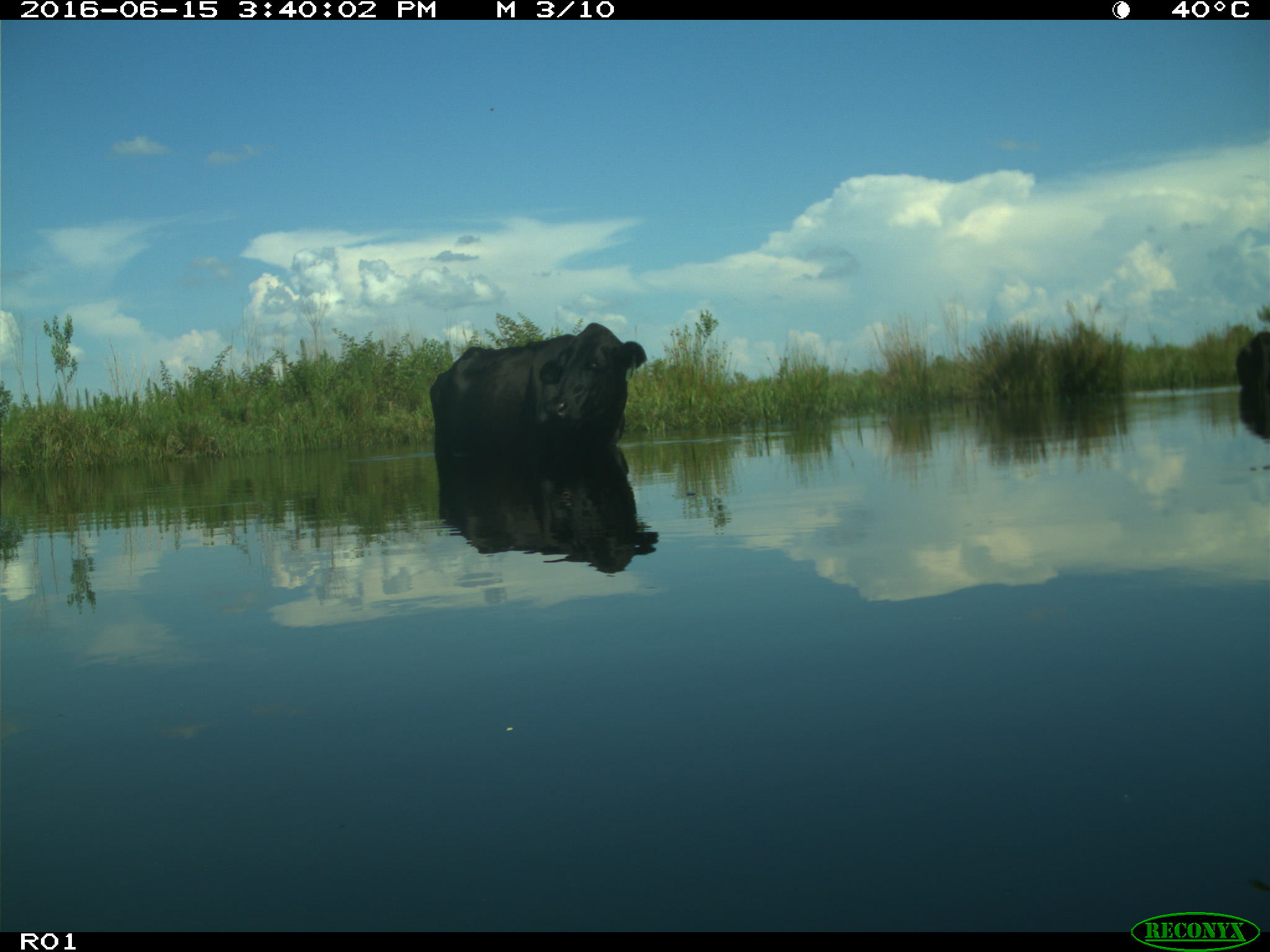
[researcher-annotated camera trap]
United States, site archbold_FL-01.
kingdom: Animalia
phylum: Chordata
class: Mammalia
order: Artiodactyla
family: Bovidae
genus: Bos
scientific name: Bos taurus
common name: domestic cow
Bos taurus (domestic cow).